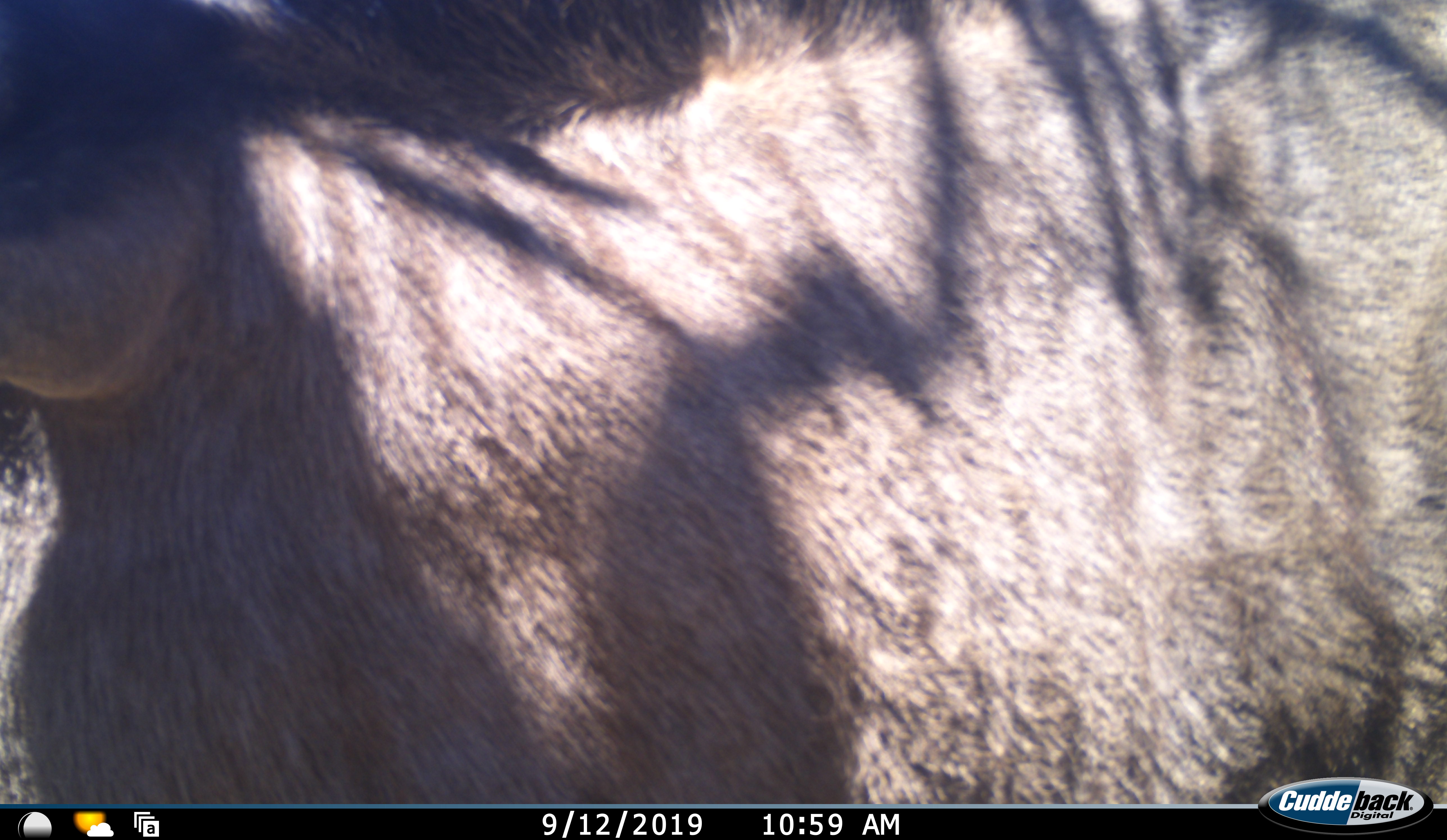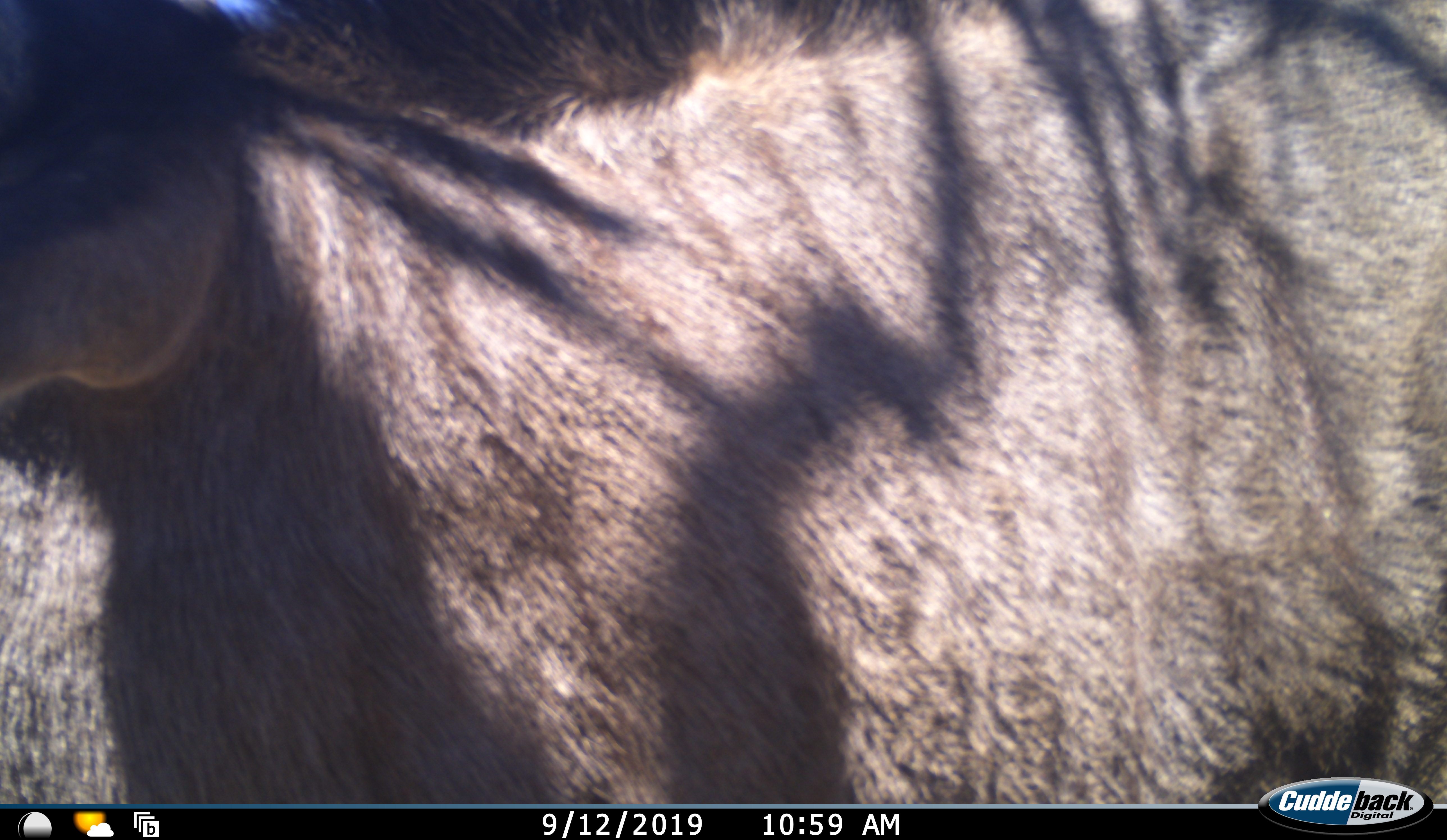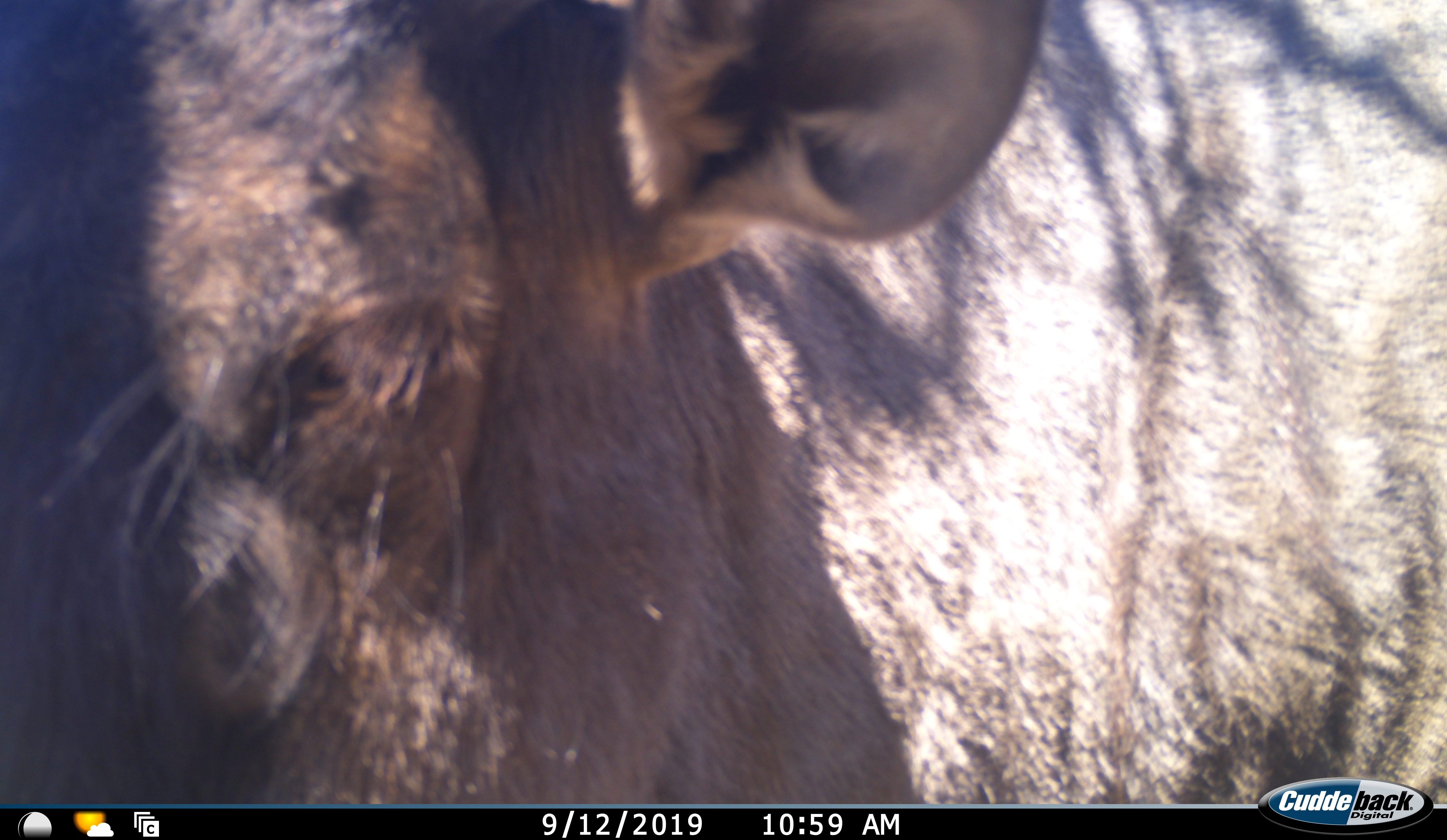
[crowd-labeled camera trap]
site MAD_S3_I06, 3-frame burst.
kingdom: Animalia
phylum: Chordata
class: Mammalia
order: Artiodactyla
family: Bovidae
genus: Connochaetes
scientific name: Connochaetes taurinus taurinus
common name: blue wildebeest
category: wildebeestblue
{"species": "wildebeestblue (blue wildebeest) (Connochaetes taurinus taurinus)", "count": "1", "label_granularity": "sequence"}